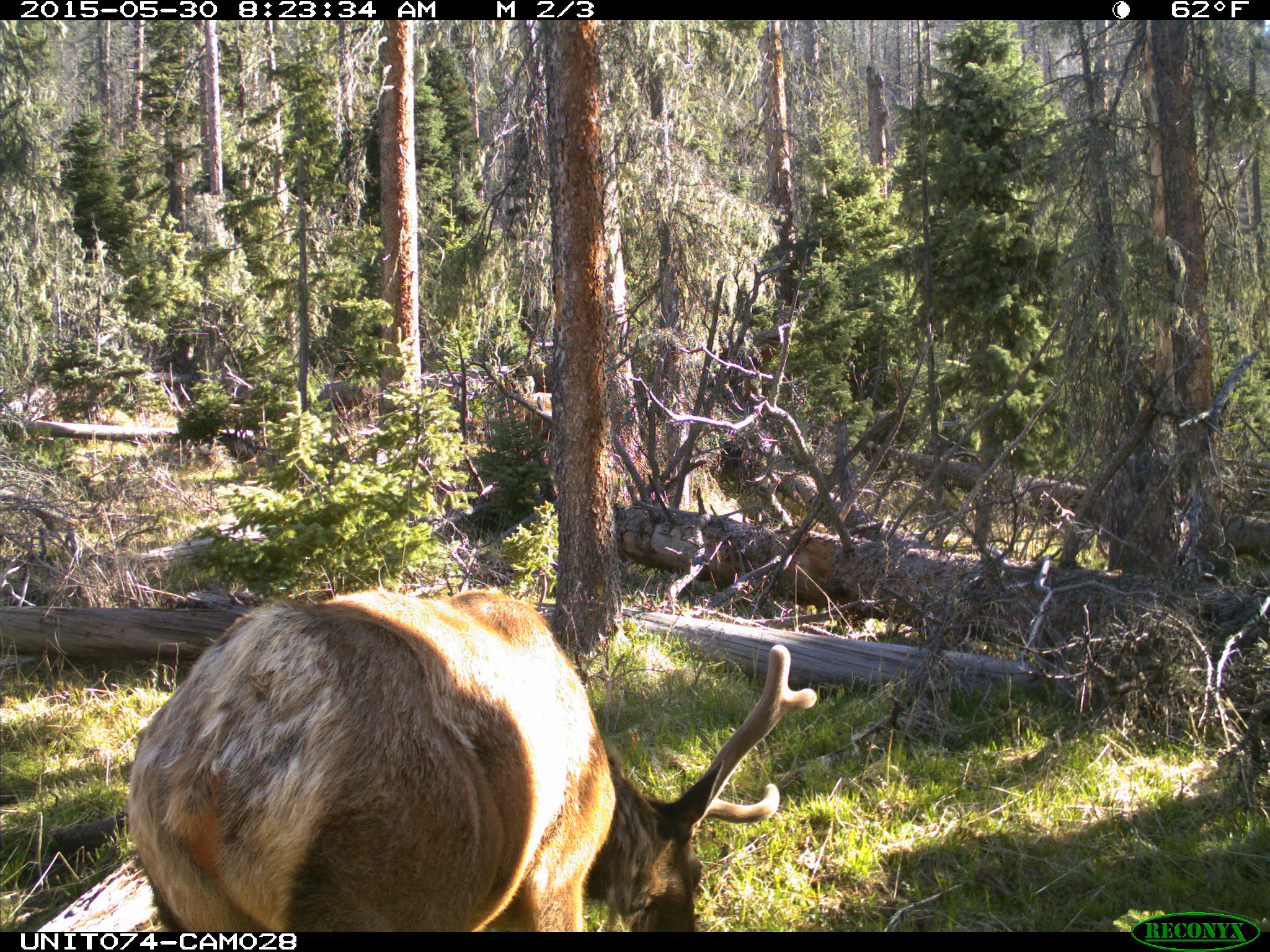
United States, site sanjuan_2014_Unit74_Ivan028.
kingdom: Animalia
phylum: Chordata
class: Mammalia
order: Artiodactyla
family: Cervidae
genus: Cervus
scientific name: Cervus elaphus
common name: red deer